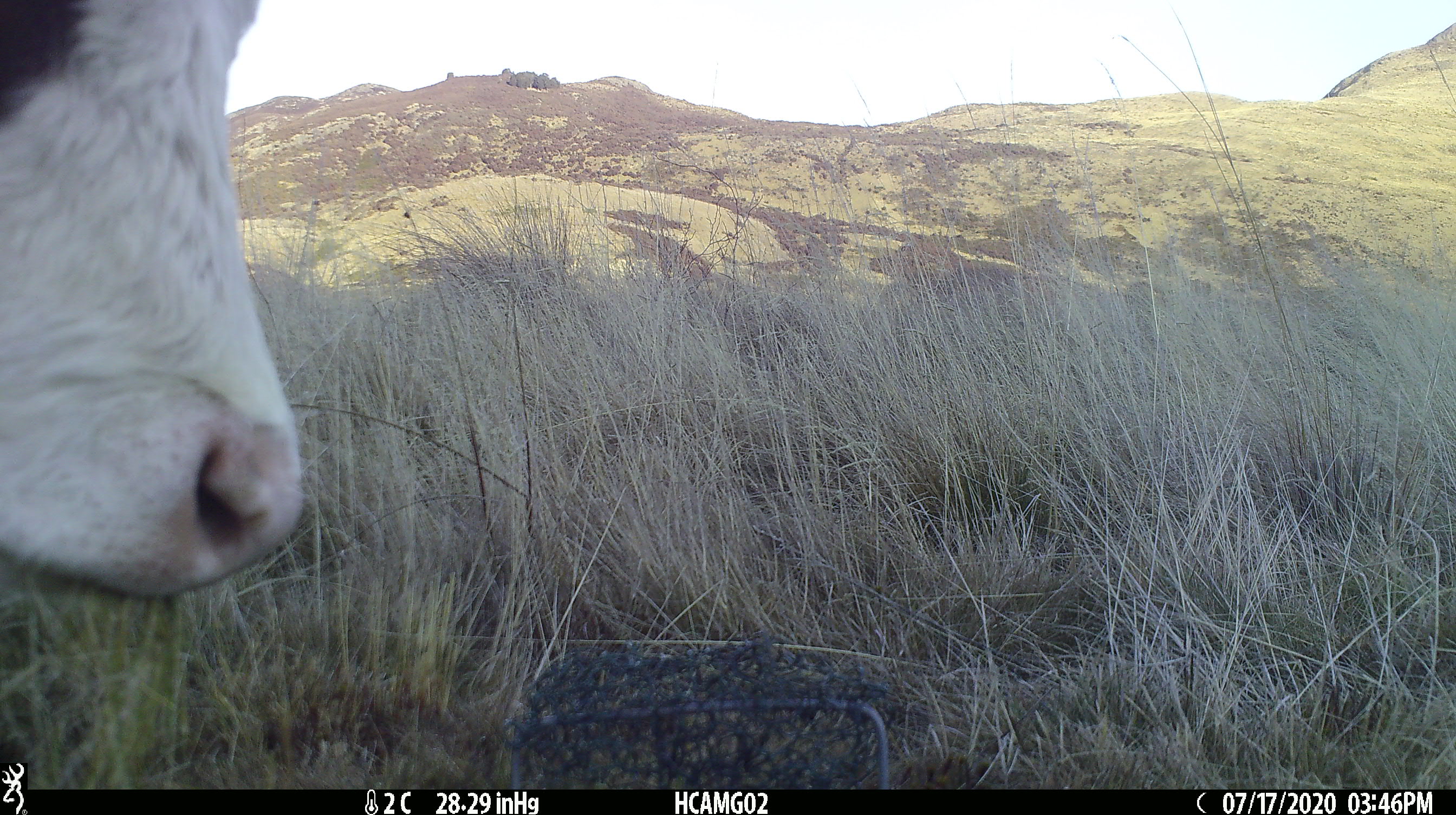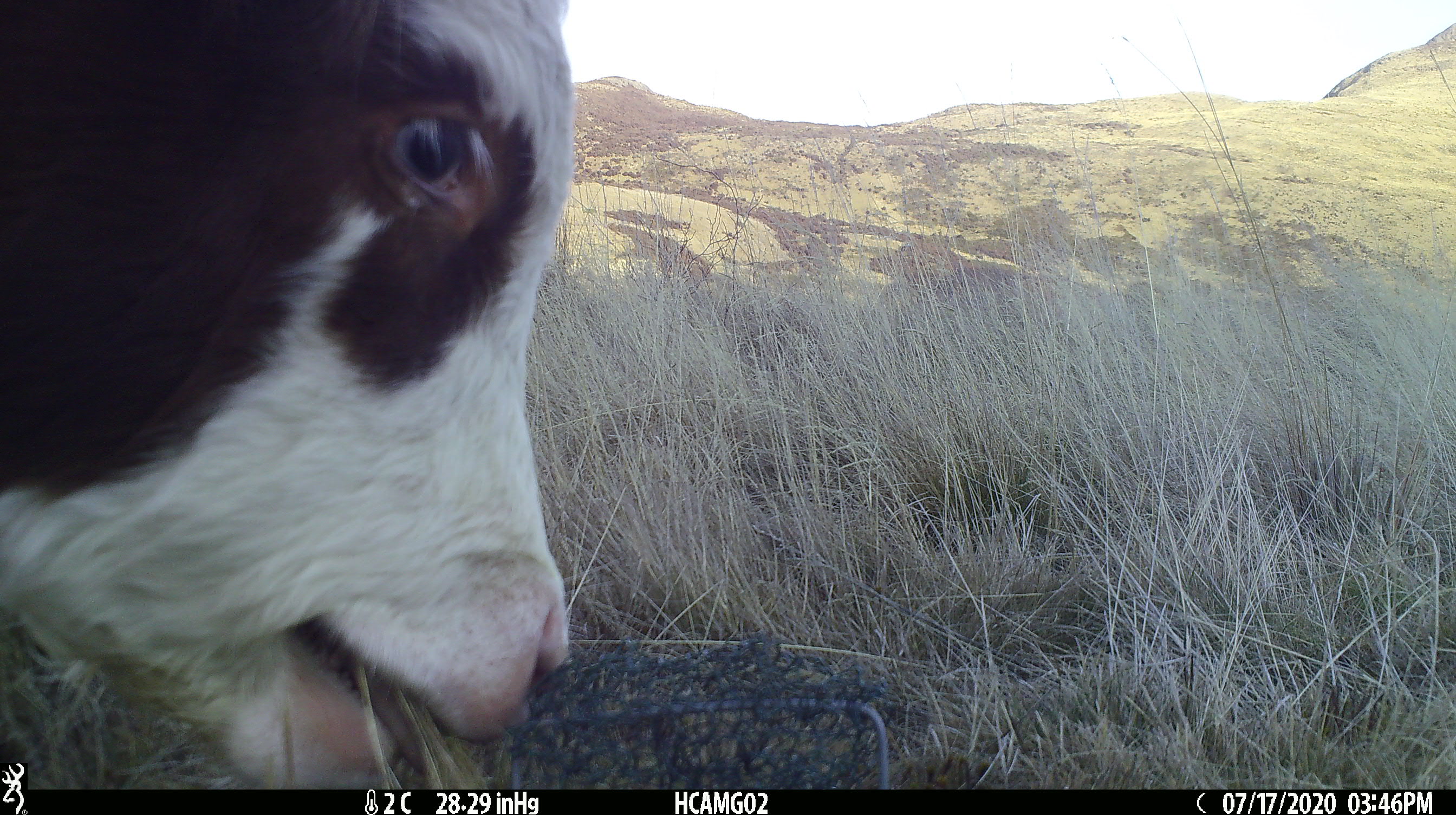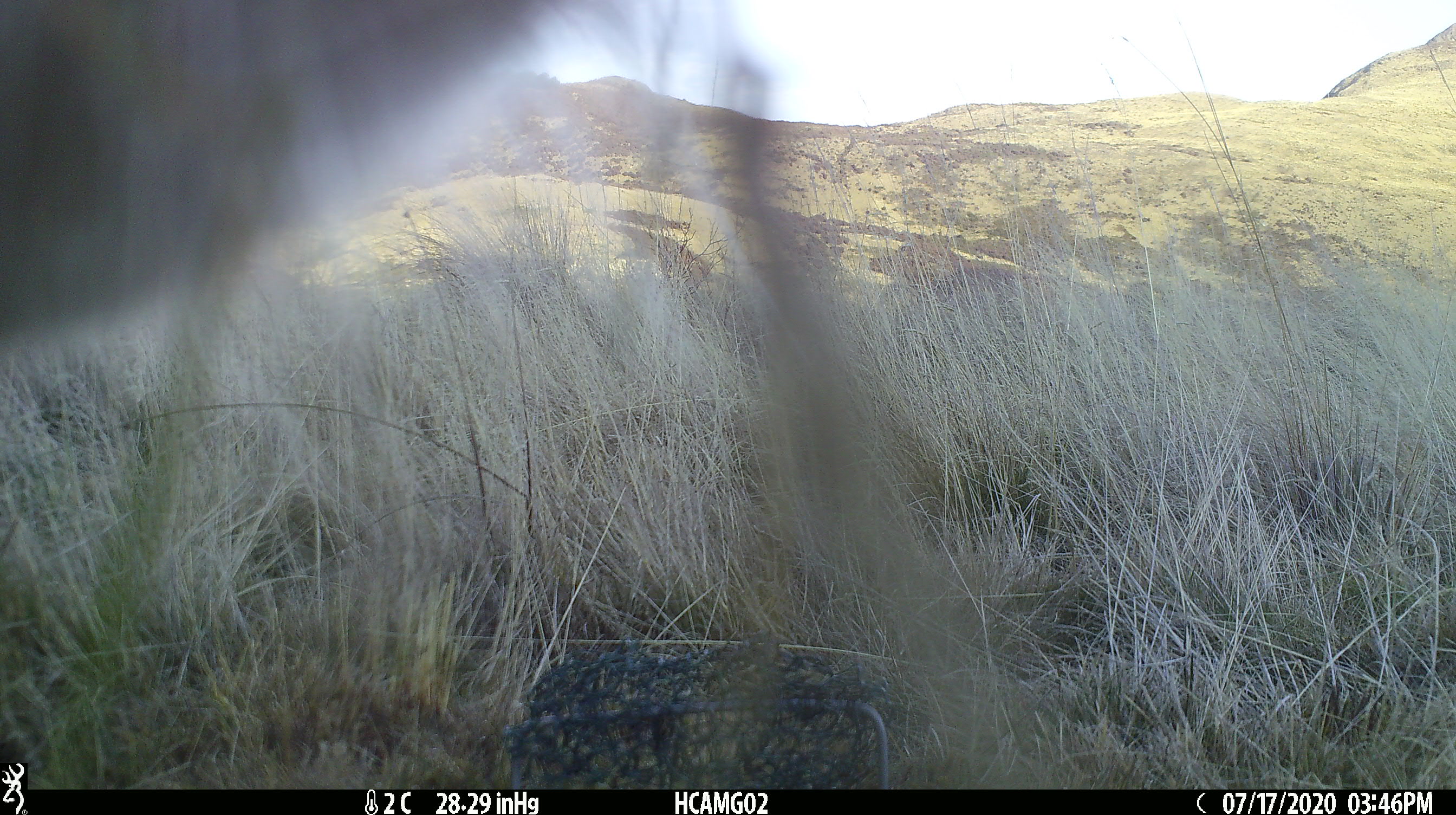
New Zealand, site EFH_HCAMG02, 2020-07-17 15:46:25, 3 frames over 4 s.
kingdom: Animalia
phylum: Chordata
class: Mammalia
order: Artiodactyla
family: Bovidae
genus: Bos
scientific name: Bos taurus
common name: domestic cow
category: cow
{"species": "cow (domestic cow) (Bos taurus)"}